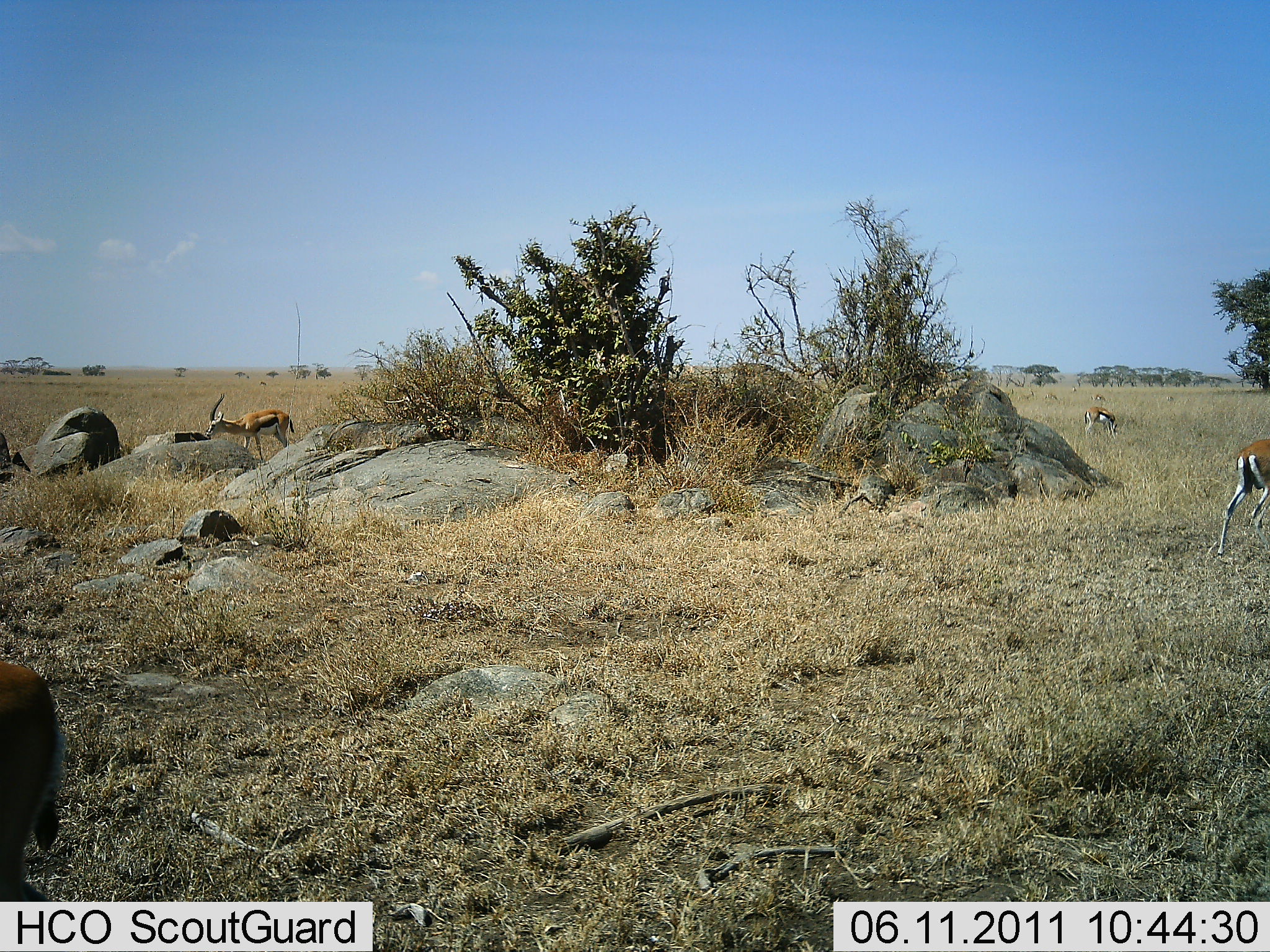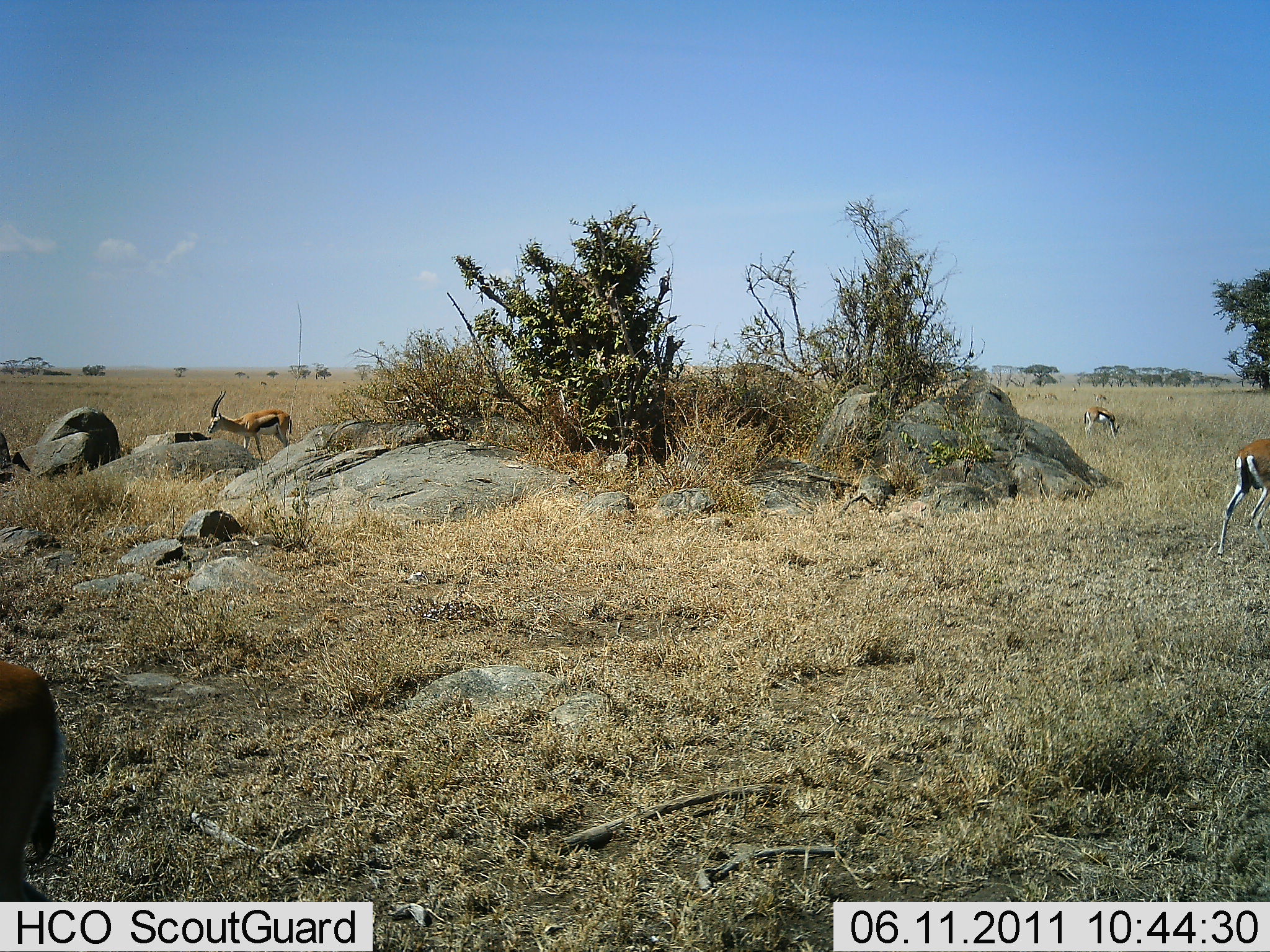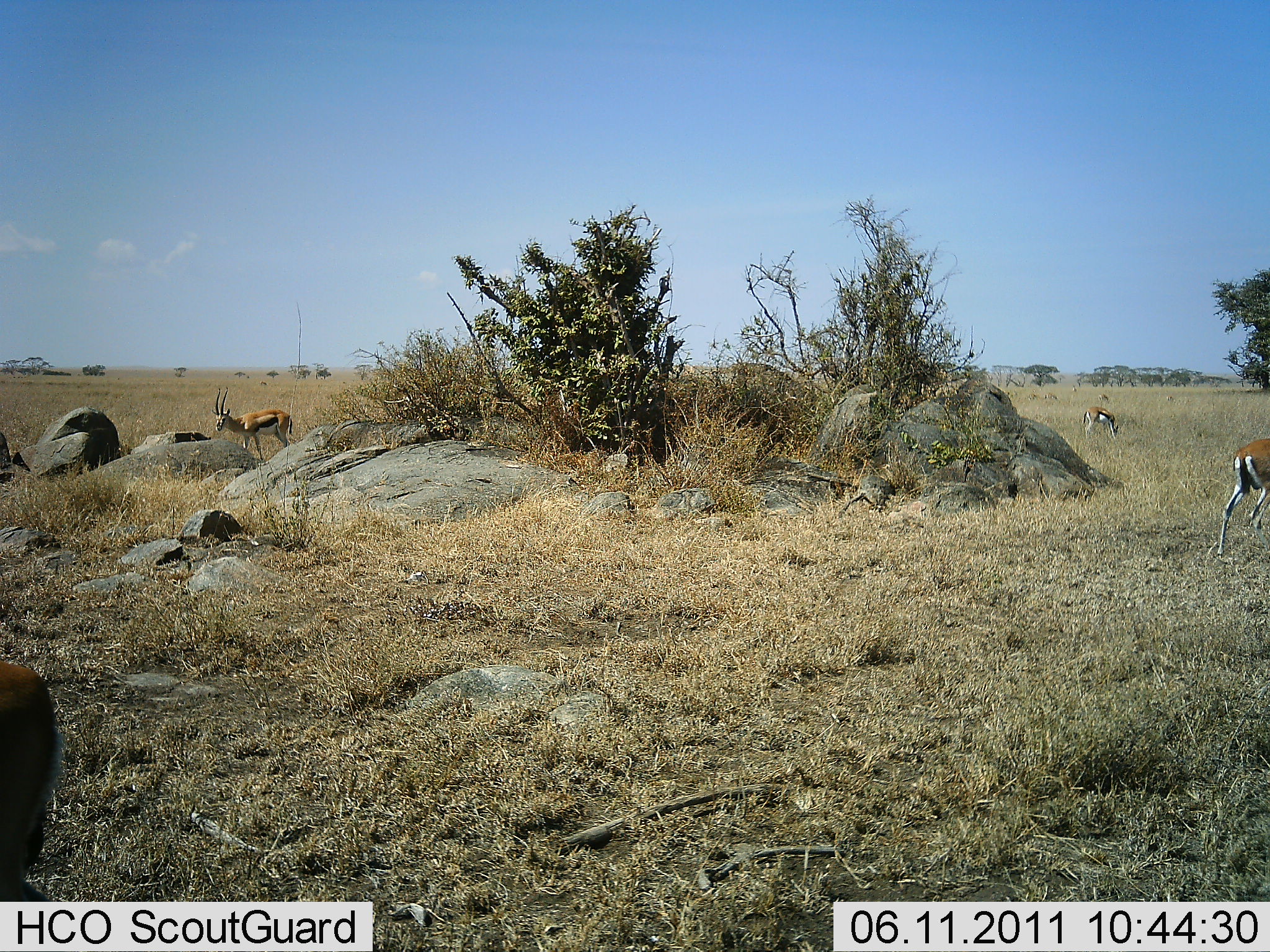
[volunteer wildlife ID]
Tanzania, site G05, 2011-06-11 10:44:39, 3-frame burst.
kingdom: Animalia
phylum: Chordata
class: Mammalia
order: Artiodactyla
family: Bovidae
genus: Eudorcas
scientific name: Eudorcas thomsonii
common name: thomson's gazelle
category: gazellethomsons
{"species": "gazellethomsons (thomson's gazelle) (Eudorcas thomsonii)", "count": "4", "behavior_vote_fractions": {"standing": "25%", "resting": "0%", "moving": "25%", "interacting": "0%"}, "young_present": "0%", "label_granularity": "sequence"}